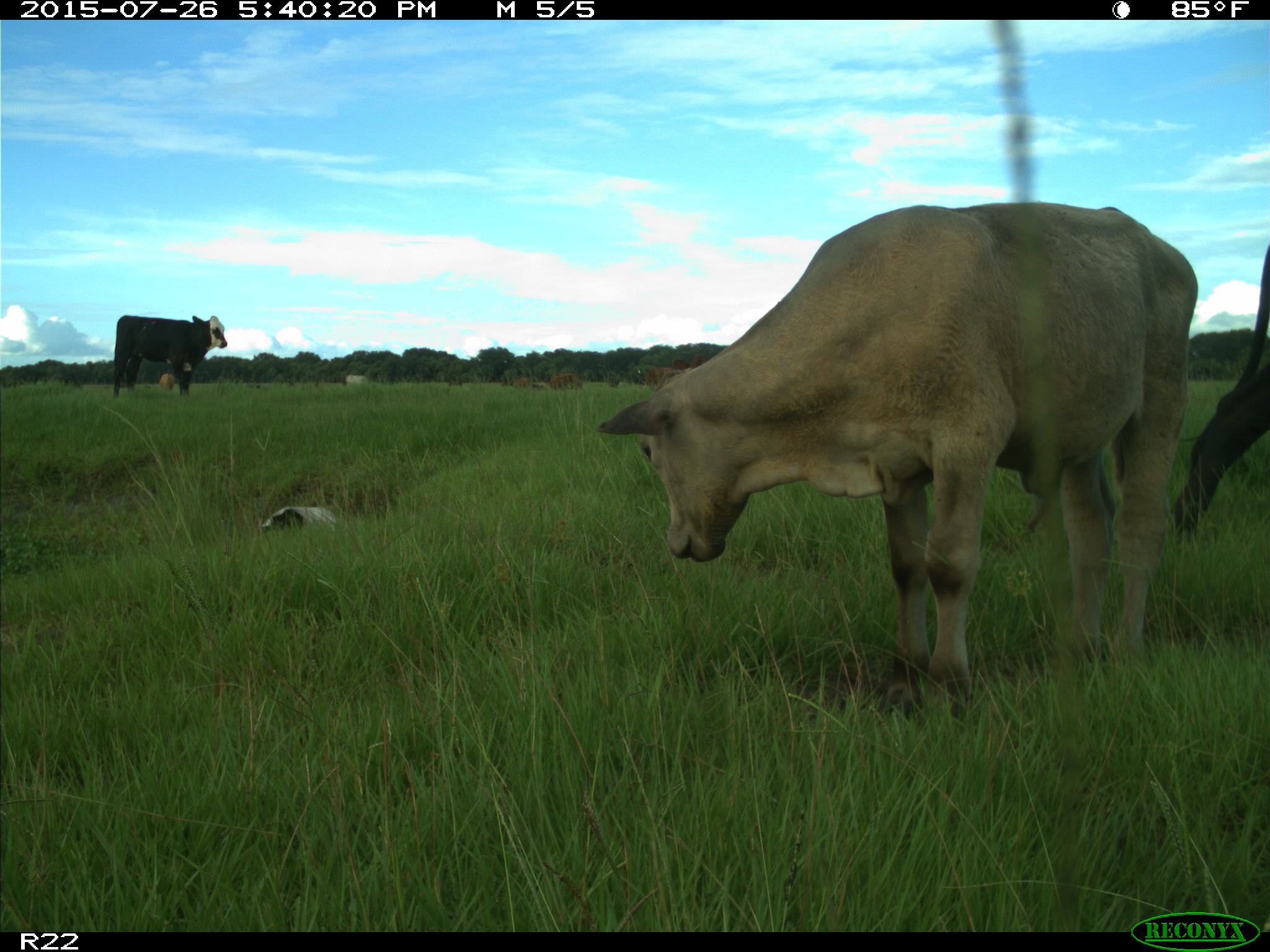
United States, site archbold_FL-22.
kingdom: Animalia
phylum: Chordata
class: Mammalia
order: Artiodactyla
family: Bovidae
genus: Bos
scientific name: Bos taurus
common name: domestic cow